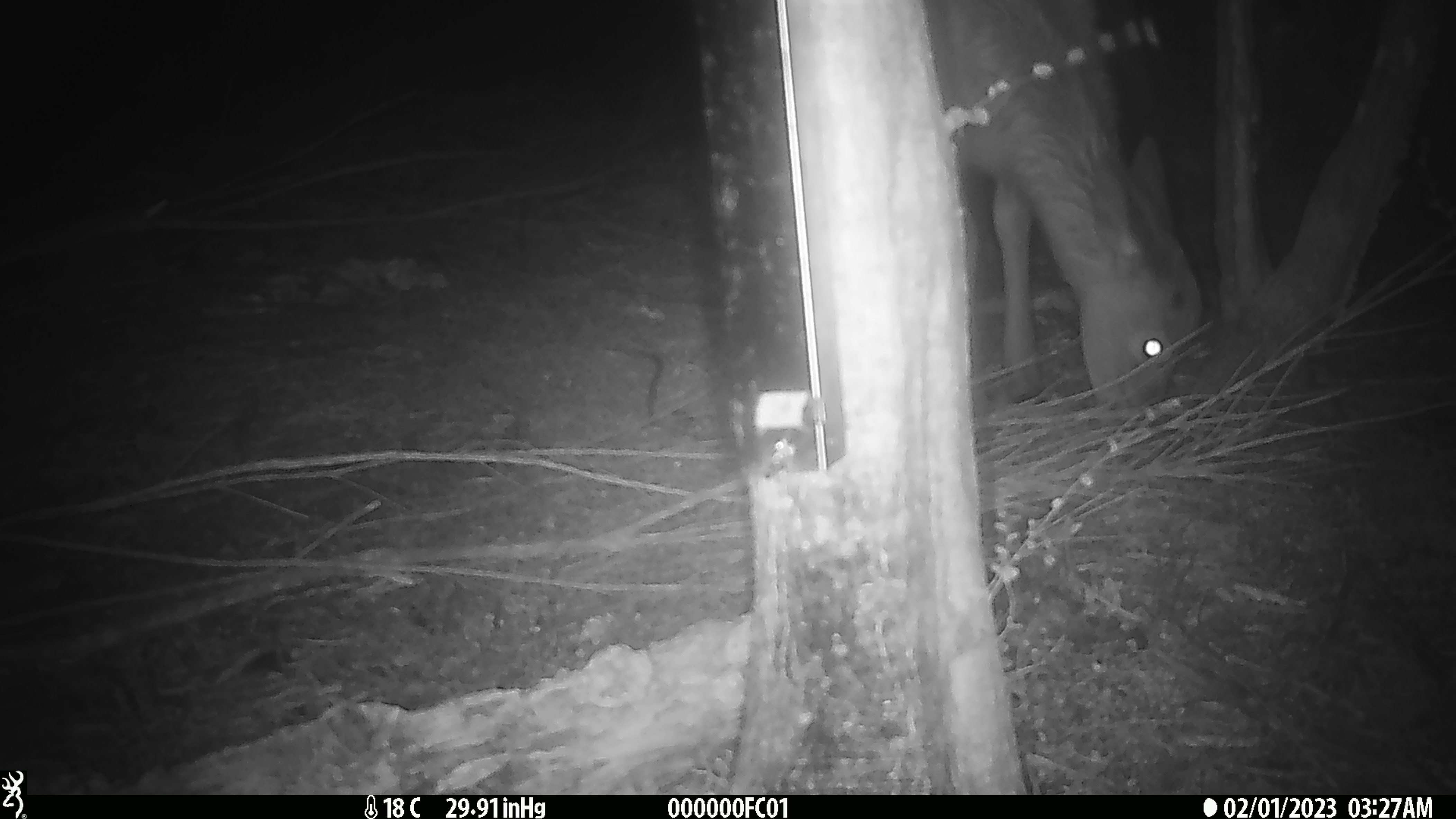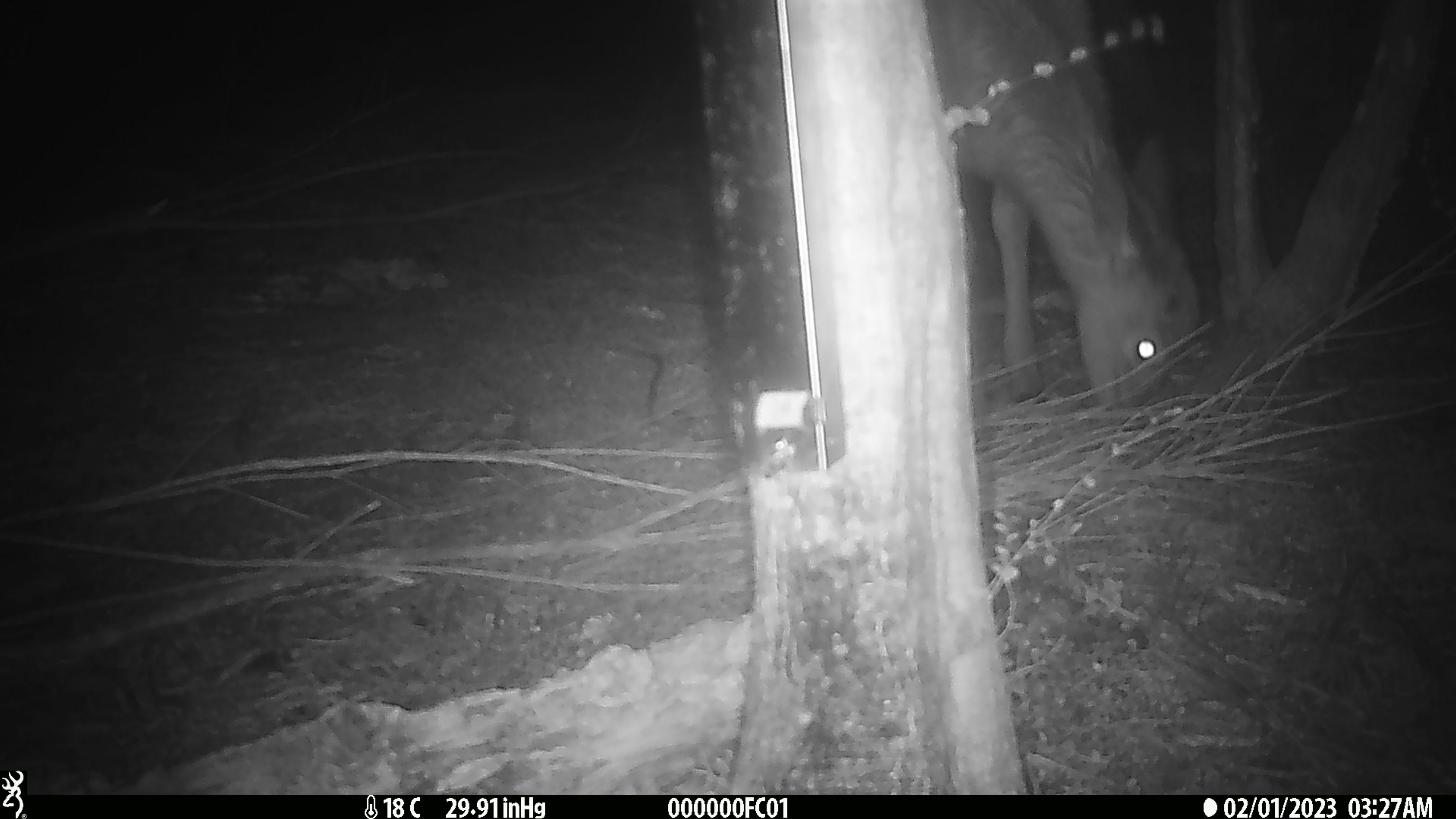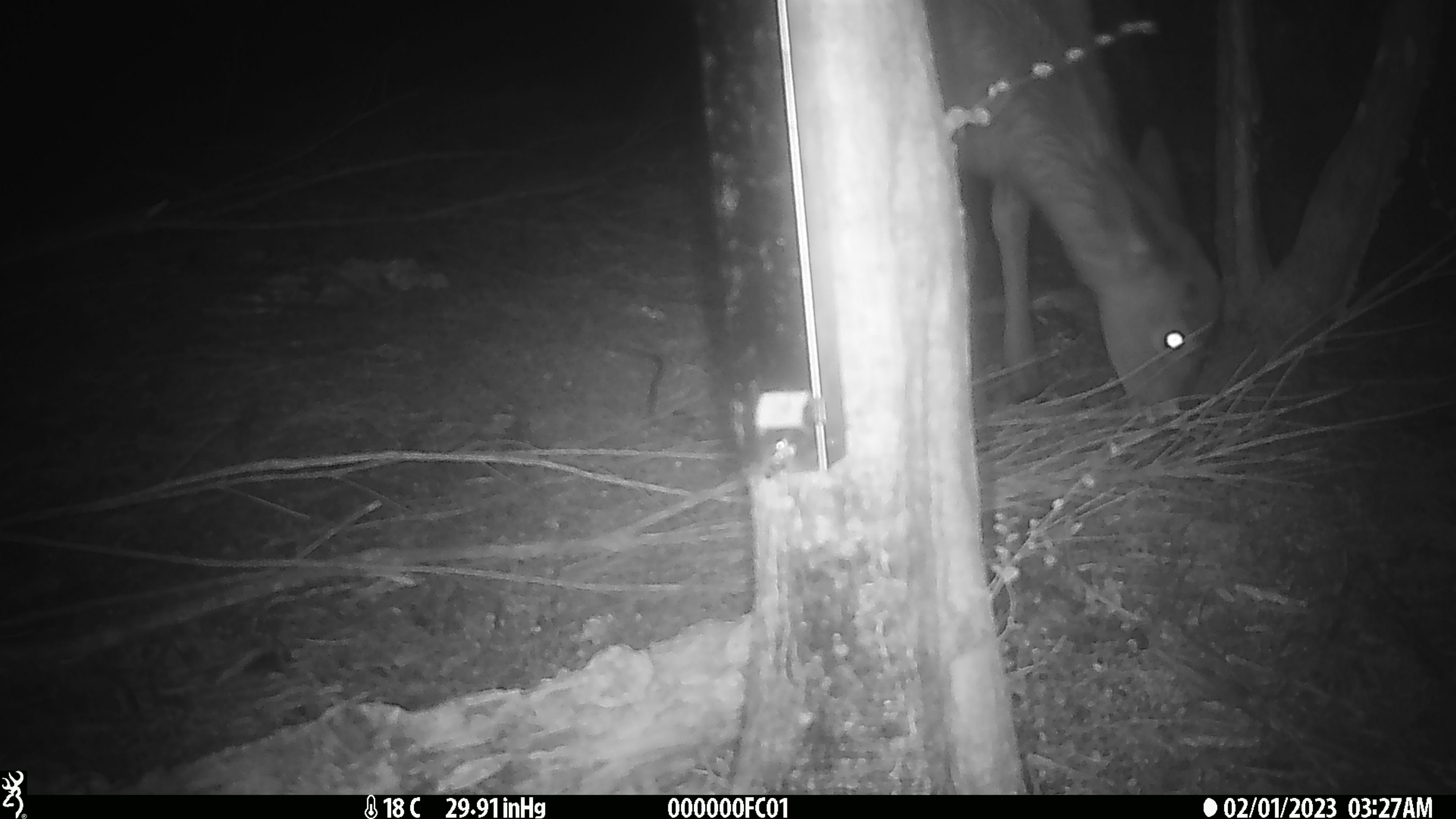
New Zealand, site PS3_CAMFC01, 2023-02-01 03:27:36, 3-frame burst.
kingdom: Animalia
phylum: Chordata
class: Mammalia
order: Artiodactyla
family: Cervidae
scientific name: Cervidae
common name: deer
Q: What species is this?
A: Deer (Cervidae).